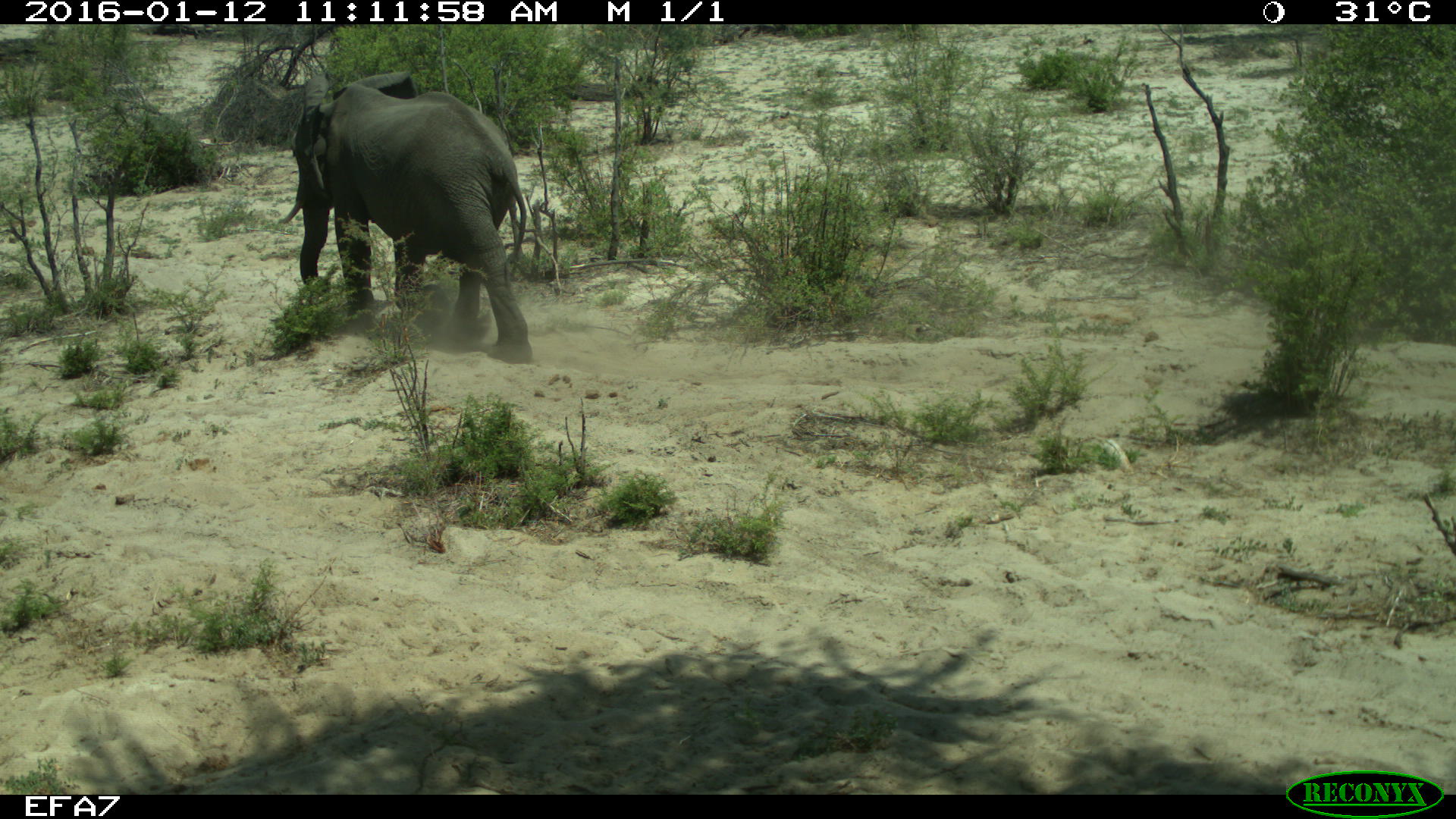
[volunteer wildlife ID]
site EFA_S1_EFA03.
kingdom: Animalia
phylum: Chordata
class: Mammalia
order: Proboscidea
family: Elephantidae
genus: Loxodonta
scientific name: Loxodonta africana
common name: african bush elephant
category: elephant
Elephant (african bush elephant) (Loxodonta africana), count 1. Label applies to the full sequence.